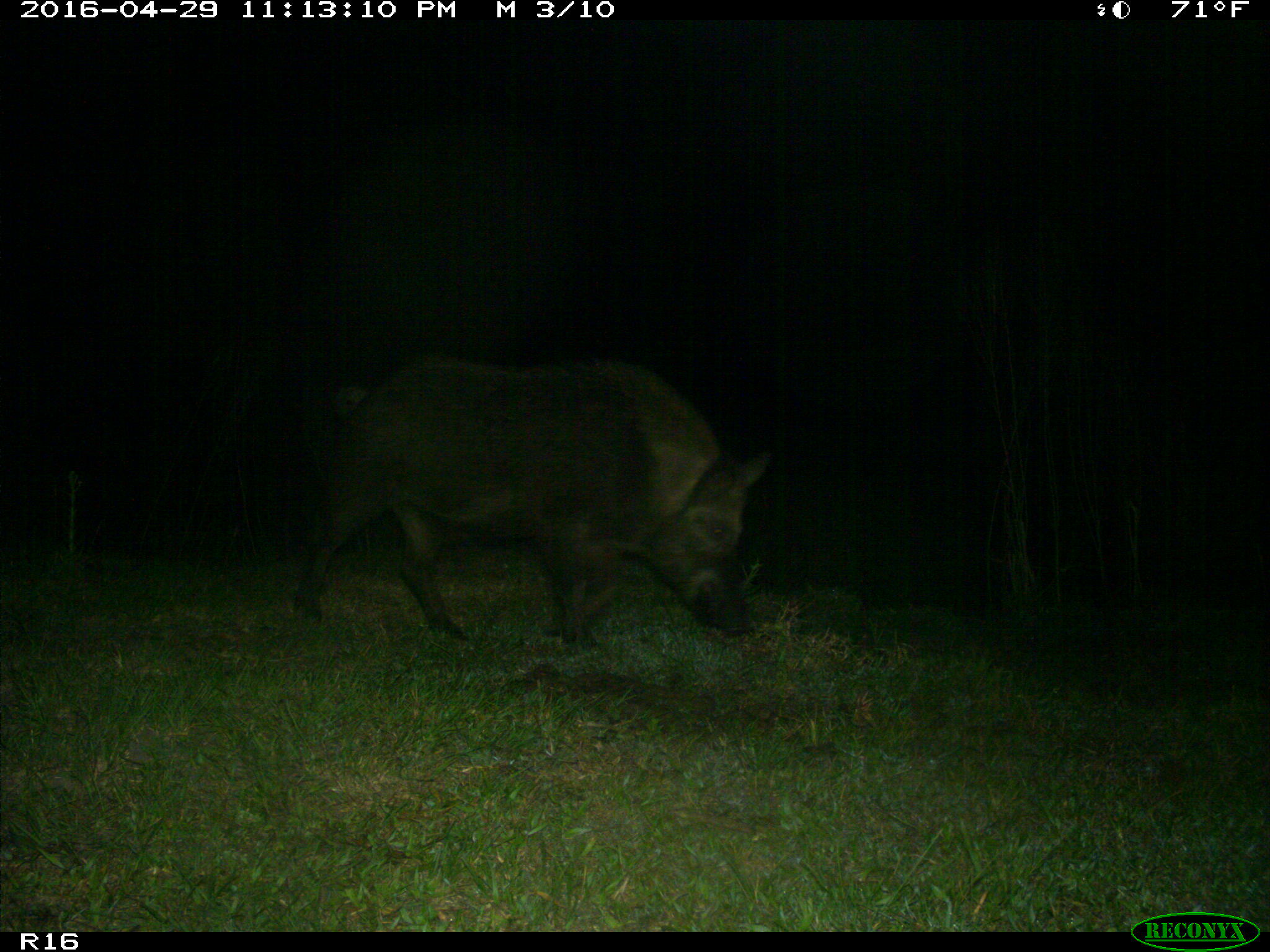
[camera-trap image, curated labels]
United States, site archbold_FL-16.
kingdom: Animalia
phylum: Chordata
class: Mammalia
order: Artiodactyla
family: Suidae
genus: Sus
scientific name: Sus scrofa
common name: wild boar